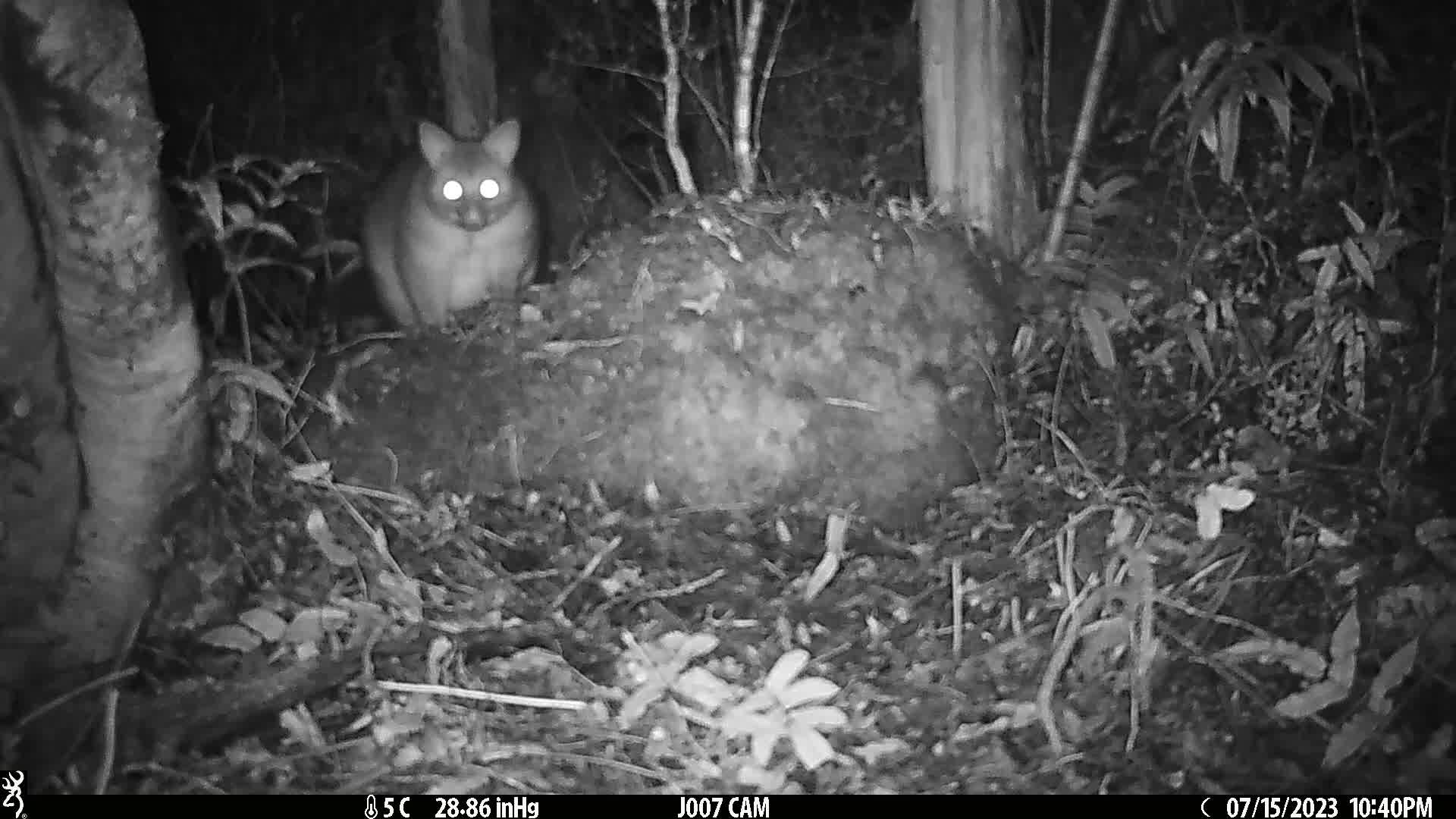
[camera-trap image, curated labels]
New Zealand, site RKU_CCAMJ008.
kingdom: Animalia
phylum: Chordata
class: Mammalia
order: Diprotodontia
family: Phalangeridae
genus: Trichosurus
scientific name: Trichosurus vulpecula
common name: common brushtail possum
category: possum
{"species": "possum (common brushtail possum) (Trichosurus vulpecula)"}